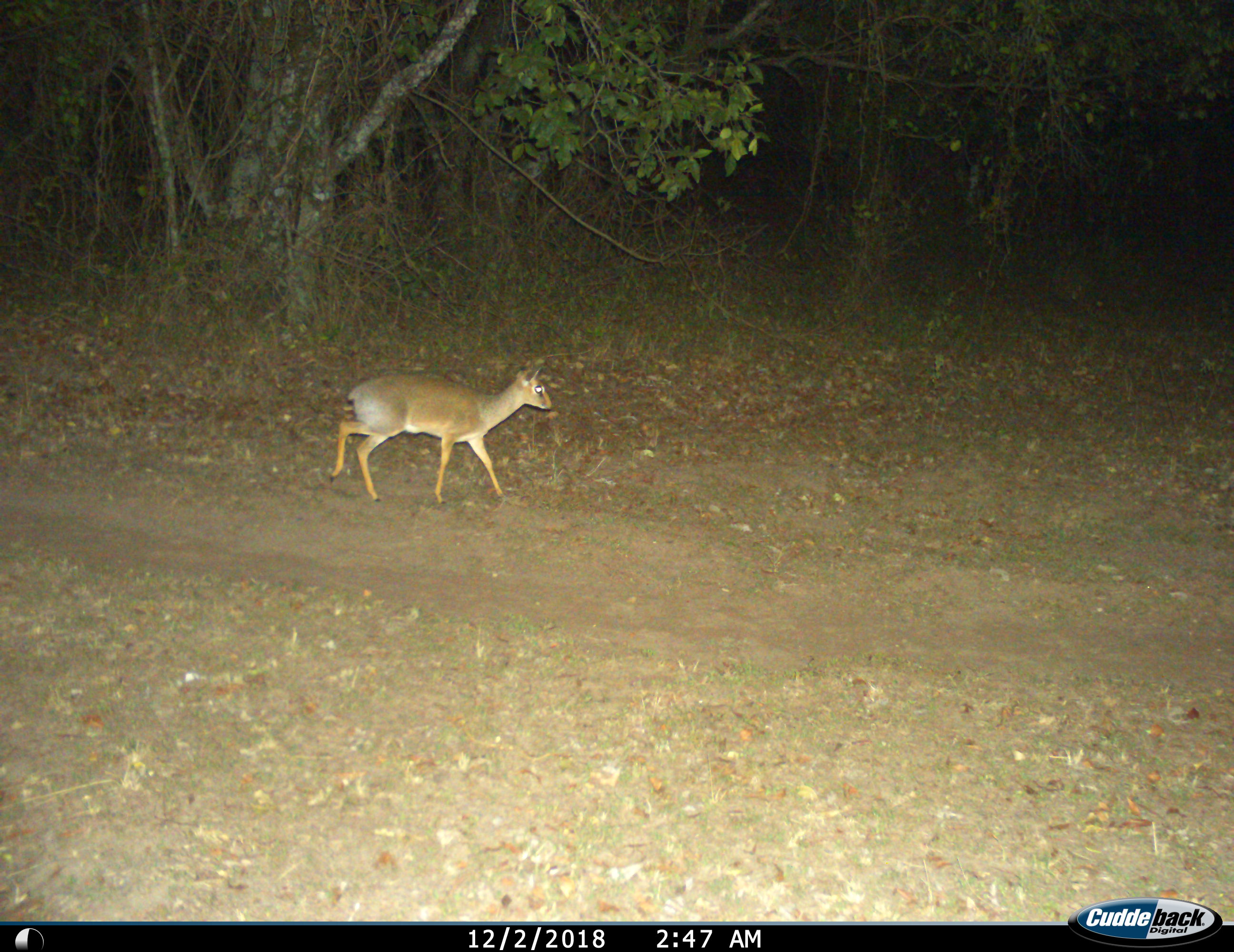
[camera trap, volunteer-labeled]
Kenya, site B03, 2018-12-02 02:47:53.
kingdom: Animalia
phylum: Chordata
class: Mammalia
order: Artiodactyla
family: Bovidae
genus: Madoqua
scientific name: Madoqua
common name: dikdik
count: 1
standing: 12%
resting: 0%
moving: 88%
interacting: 0%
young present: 0%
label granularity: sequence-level